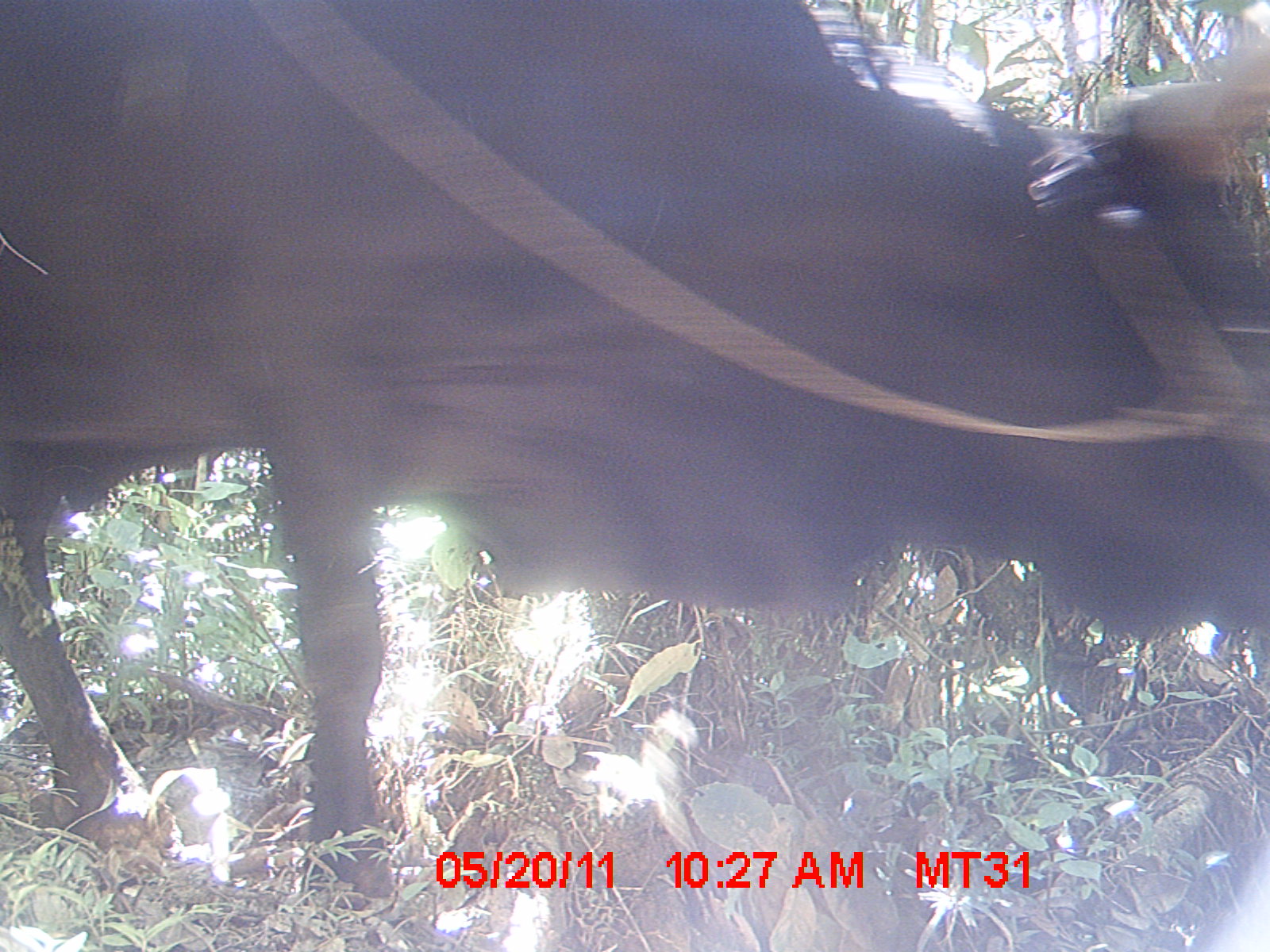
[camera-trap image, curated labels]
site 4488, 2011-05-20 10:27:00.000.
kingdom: Animalia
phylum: Chordata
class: Mammalia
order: Artiodactyla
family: Bovidae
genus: Bos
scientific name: Bos taurus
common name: domestic cattle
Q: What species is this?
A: Bos taurus (domestic cattle).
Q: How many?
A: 2.